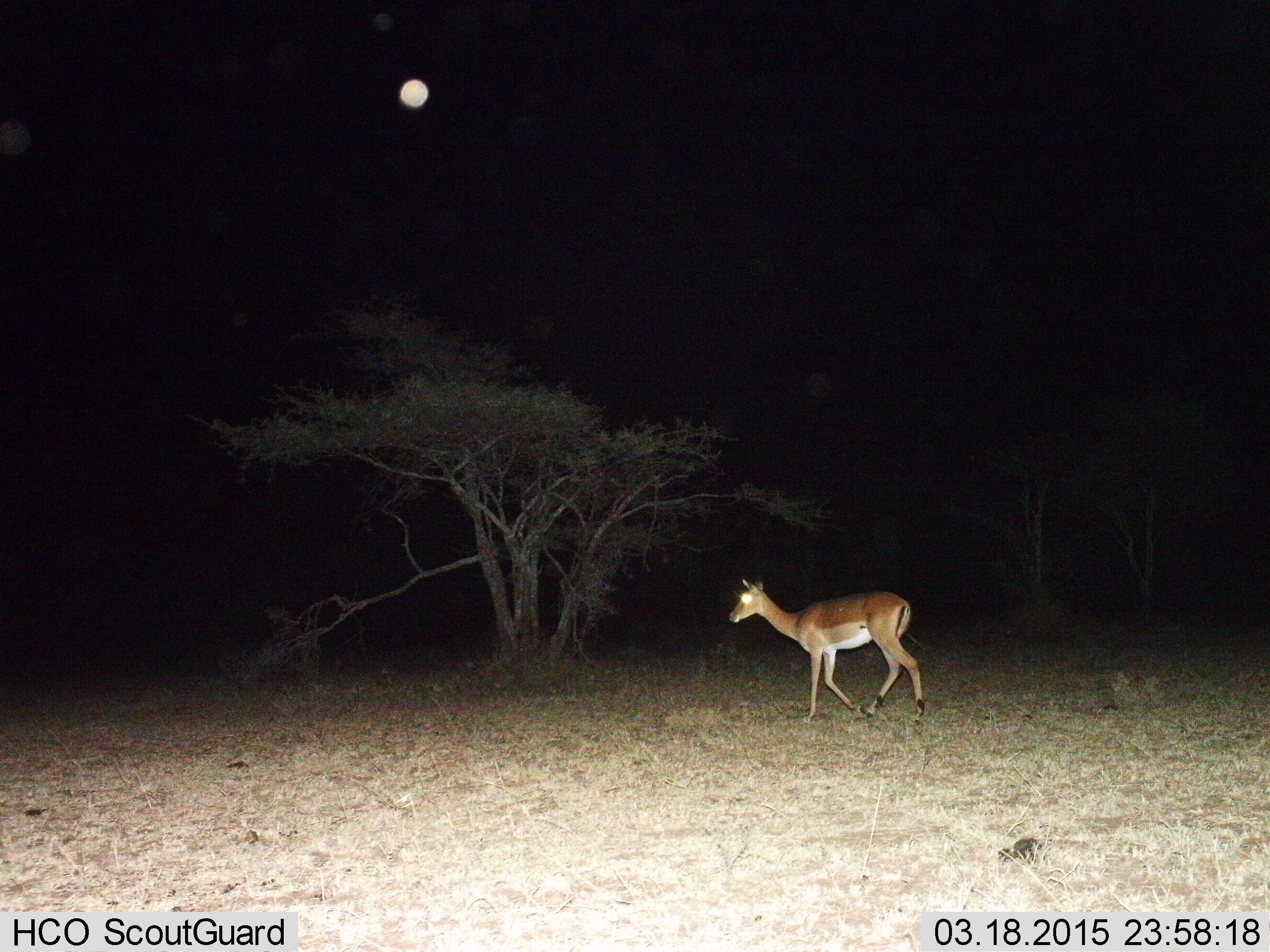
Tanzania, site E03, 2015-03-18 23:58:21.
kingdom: Animalia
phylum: Chordata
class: Mammalia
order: Artiodactyla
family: Bovidae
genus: Aepyceros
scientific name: Aepyceros melampus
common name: impala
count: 1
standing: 10%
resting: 0%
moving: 100%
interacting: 0%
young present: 0%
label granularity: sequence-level